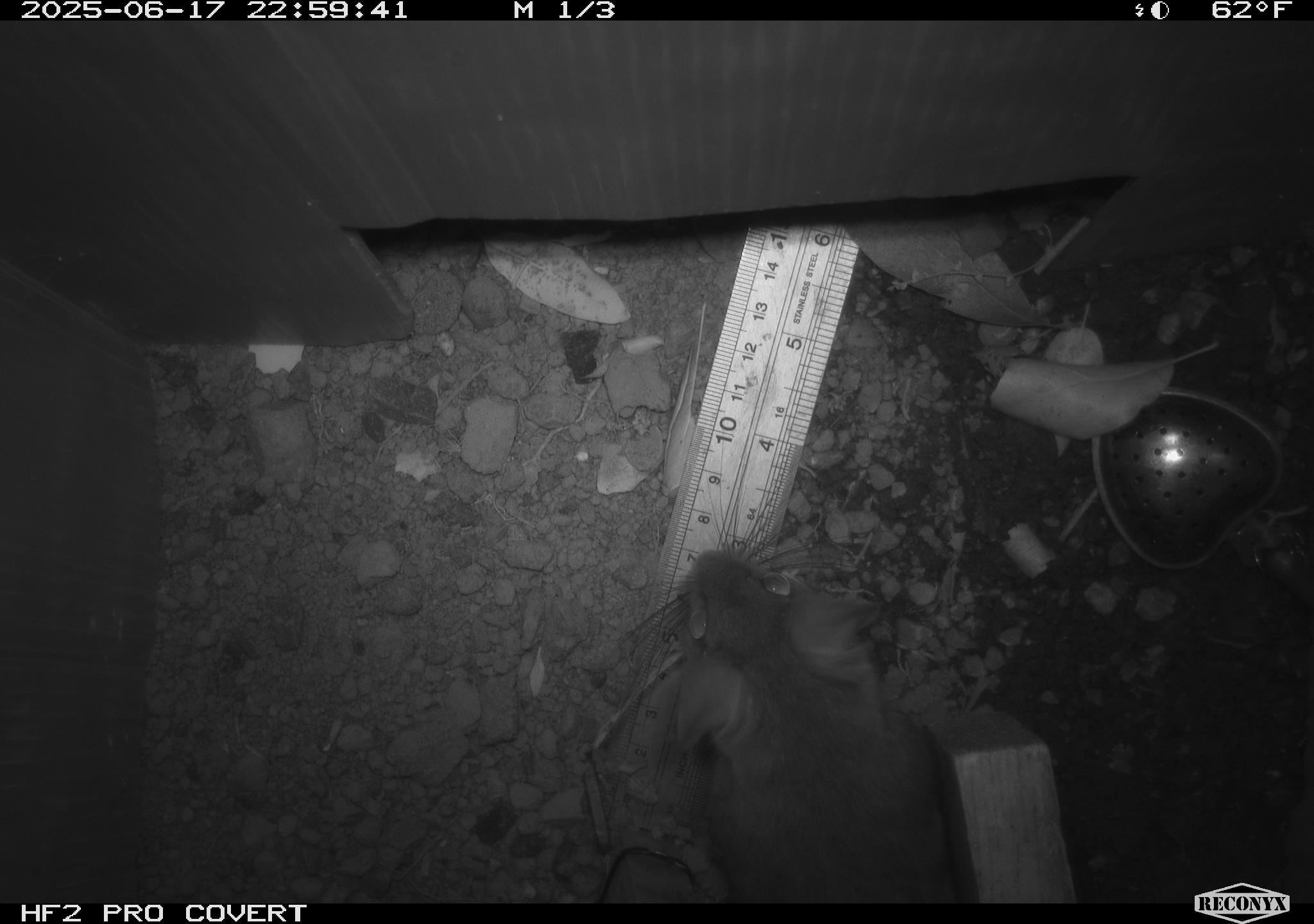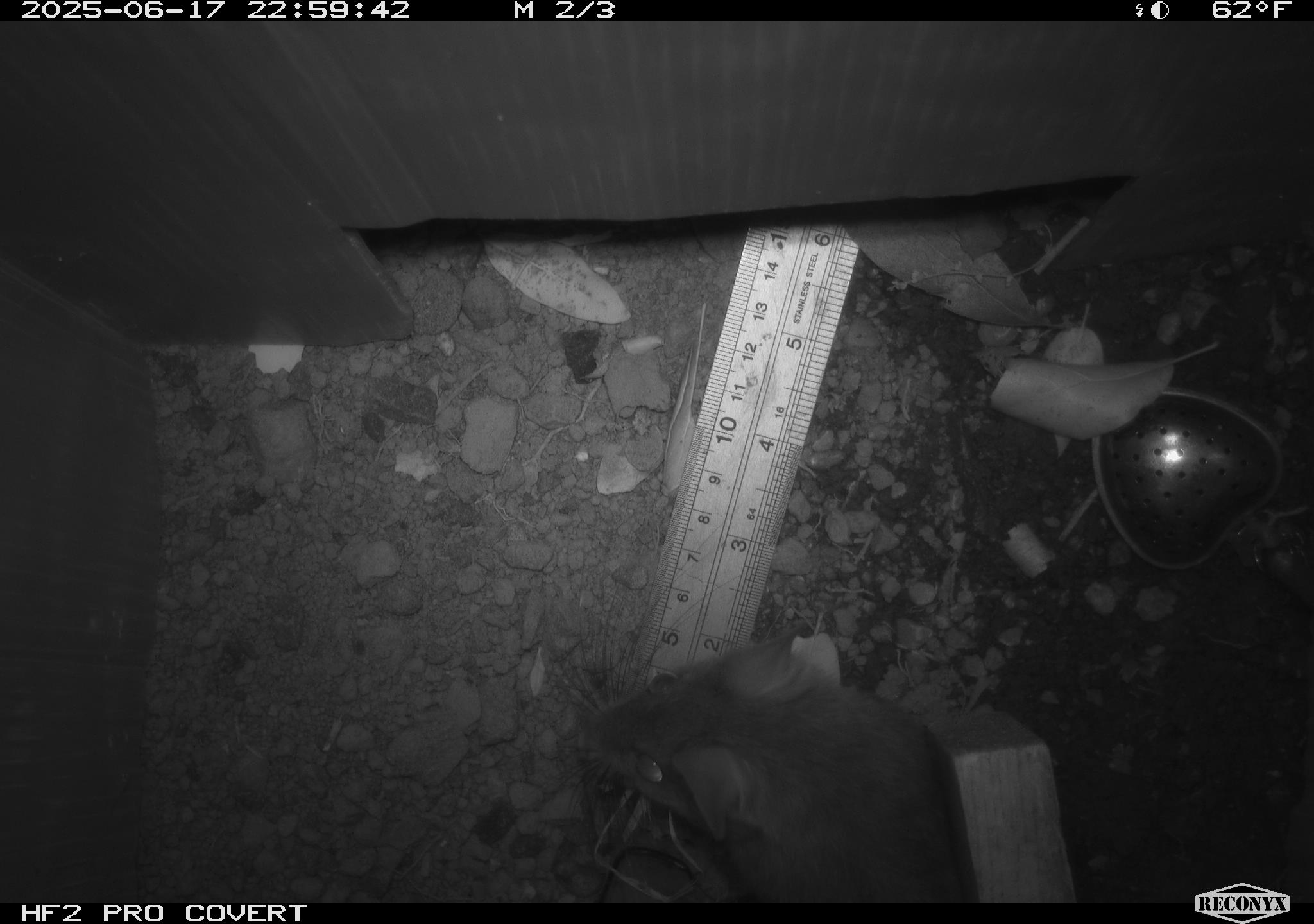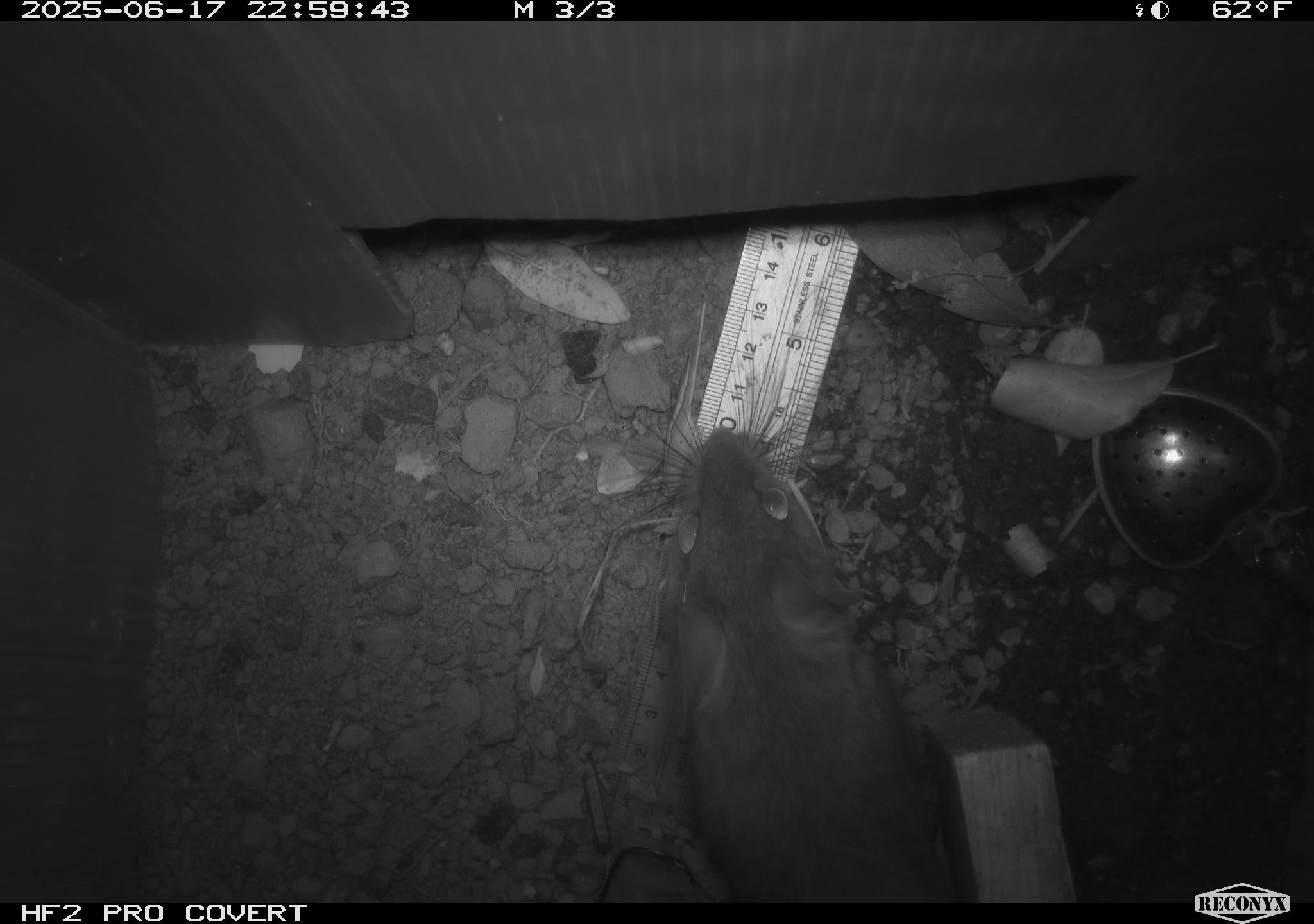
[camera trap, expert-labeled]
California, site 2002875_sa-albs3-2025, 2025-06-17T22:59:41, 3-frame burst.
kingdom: Animalia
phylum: Chordata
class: Mammalia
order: Rodentia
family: Cricetidae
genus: Neotoma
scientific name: Neotoma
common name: pack rat or woodrat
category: neotoma species